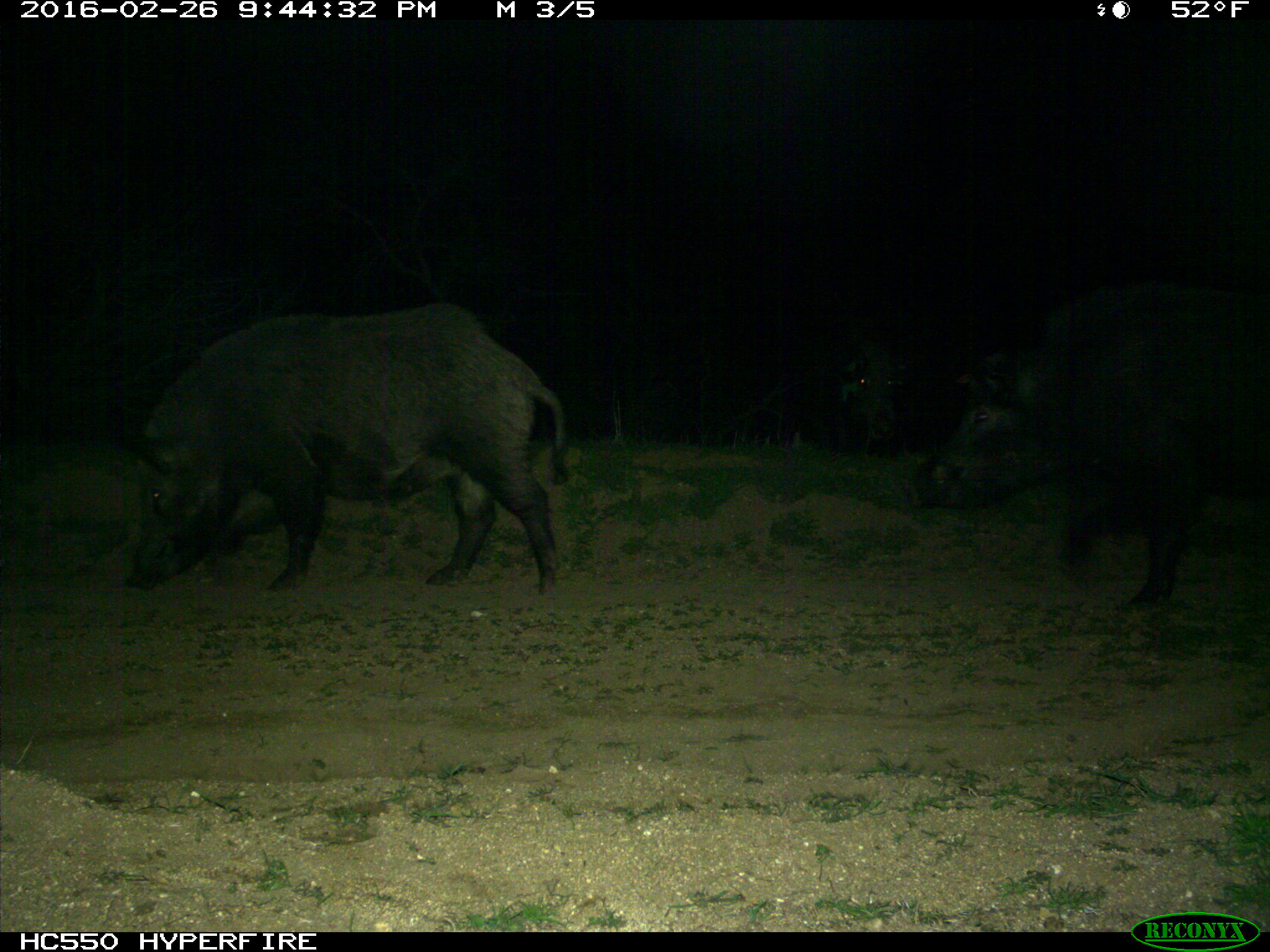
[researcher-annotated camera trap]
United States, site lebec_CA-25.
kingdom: Animalia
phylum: Chordata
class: Mammalia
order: Artiodactyla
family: Suidae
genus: Sus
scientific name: Sus scrofa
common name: wild boar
Sus scrofa (wild boar).